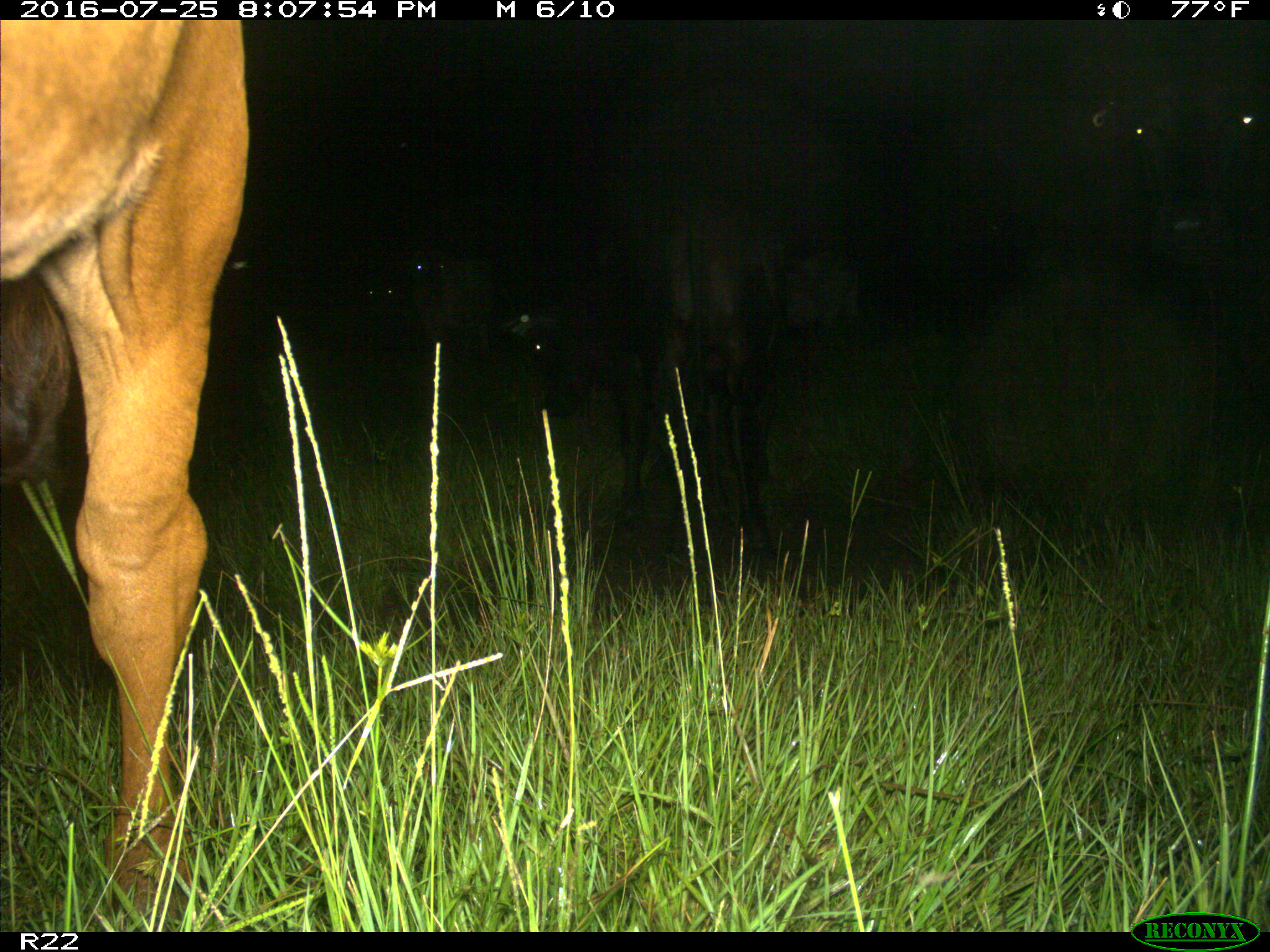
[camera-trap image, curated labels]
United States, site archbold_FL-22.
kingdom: Animalia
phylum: Chordata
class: Mammalia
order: Artiodactyla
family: Bovidae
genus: Bos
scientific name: Bos taurus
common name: domestic cow